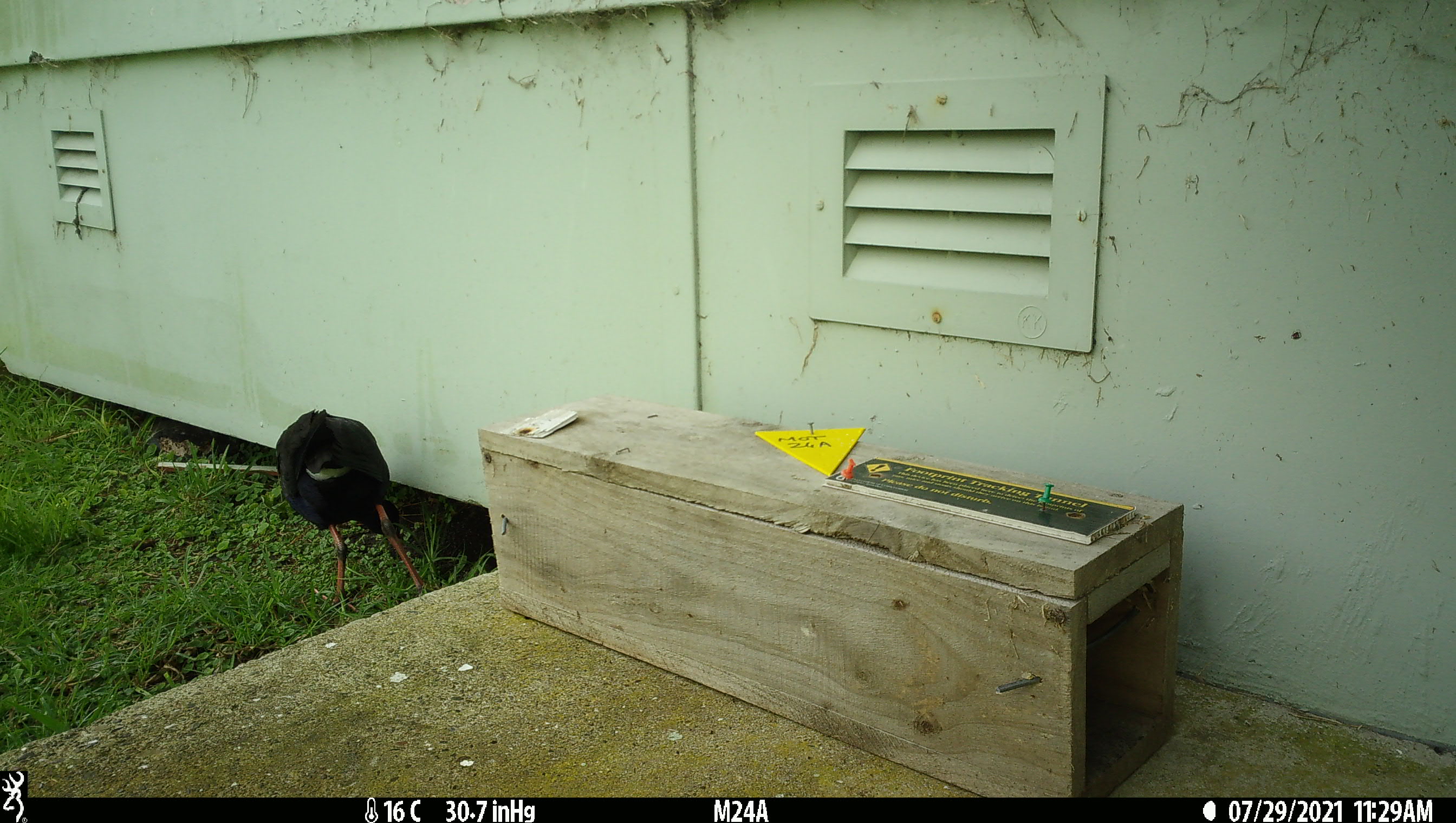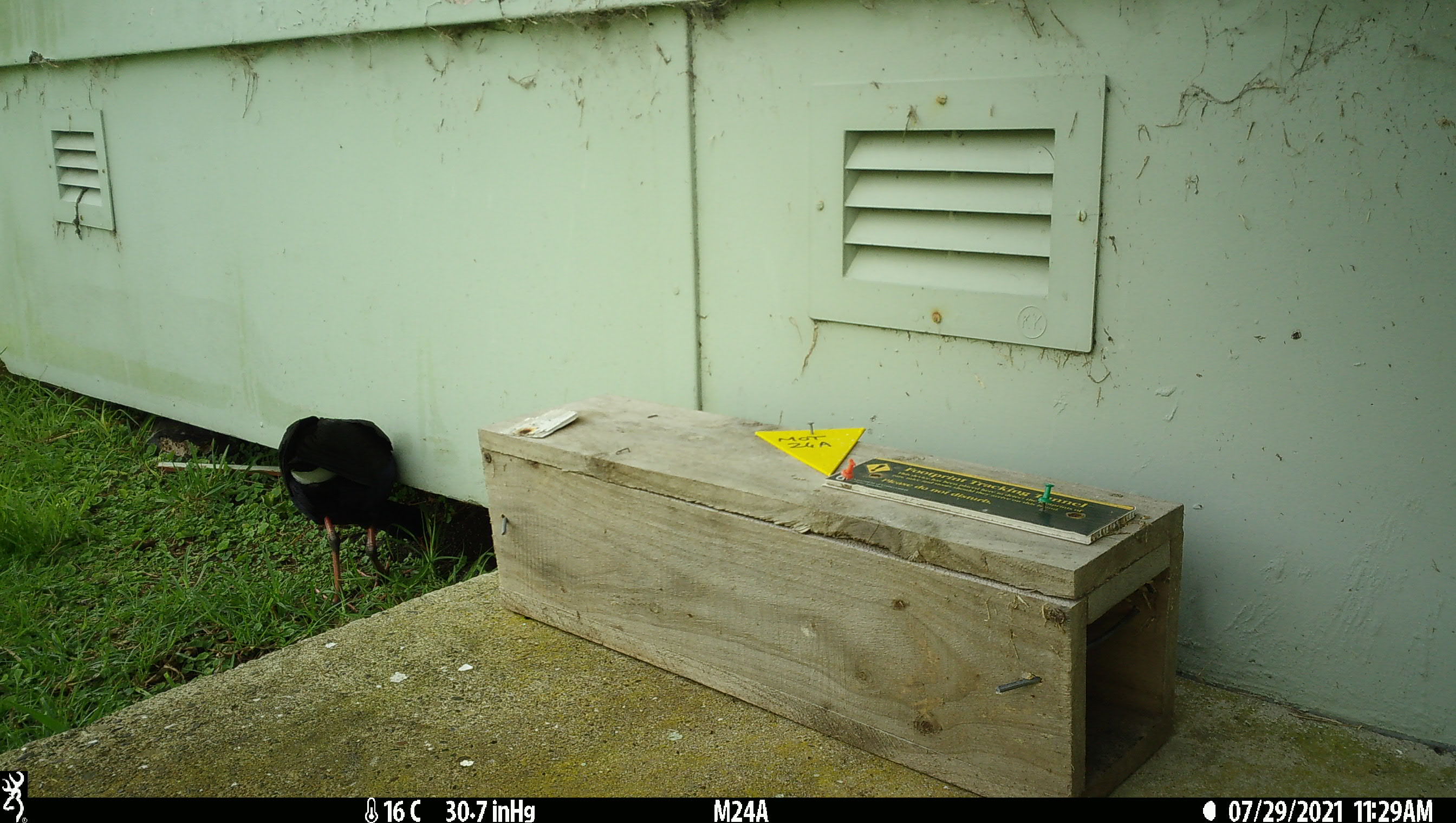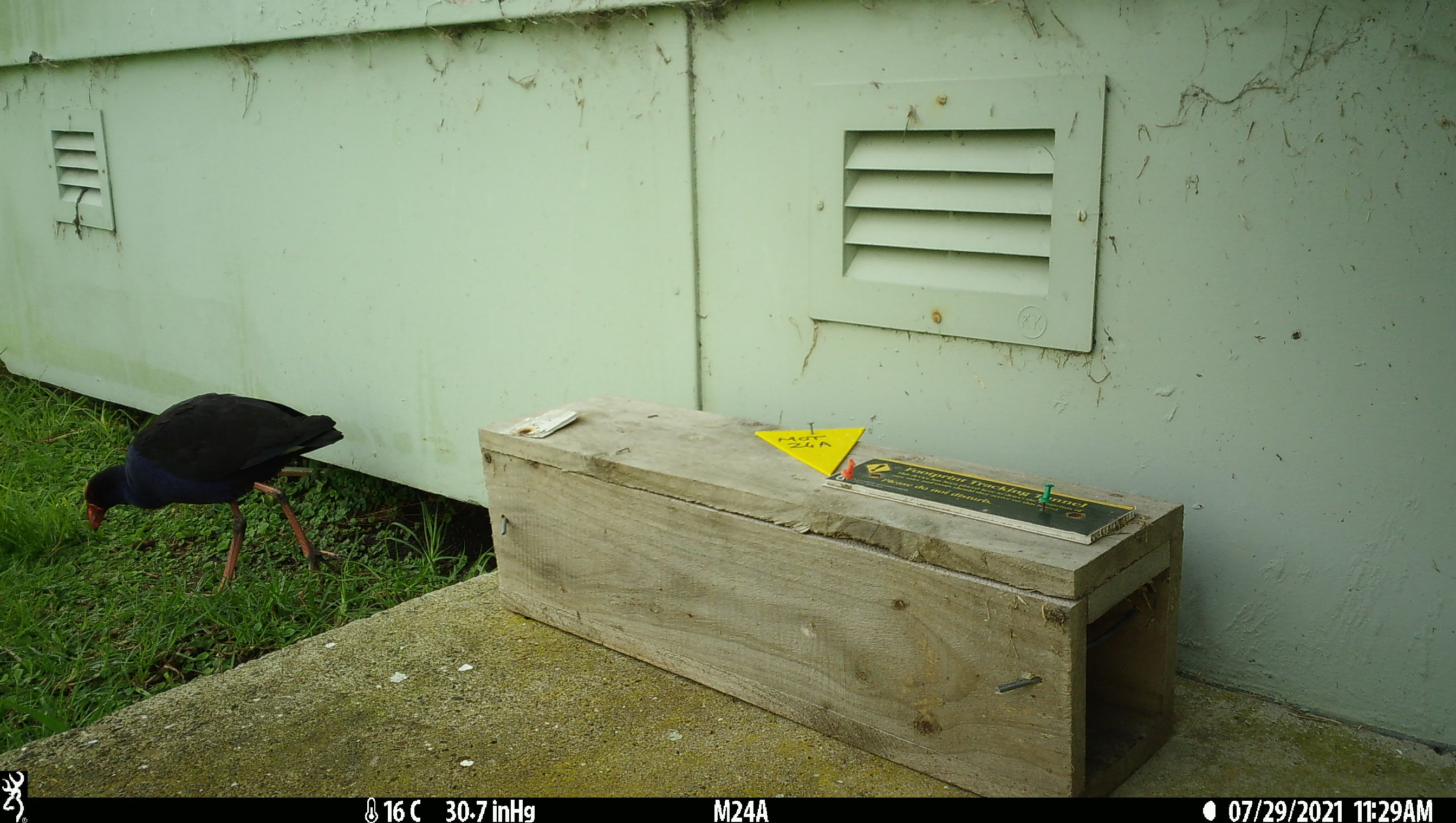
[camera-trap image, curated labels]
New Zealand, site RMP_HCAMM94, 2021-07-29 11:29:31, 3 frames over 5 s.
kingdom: Animalia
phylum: Chordata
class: Aves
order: Gruiformes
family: Rallidae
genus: Porphyrio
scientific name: Porphyrio melanotus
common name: australasian swamphen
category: pukeko